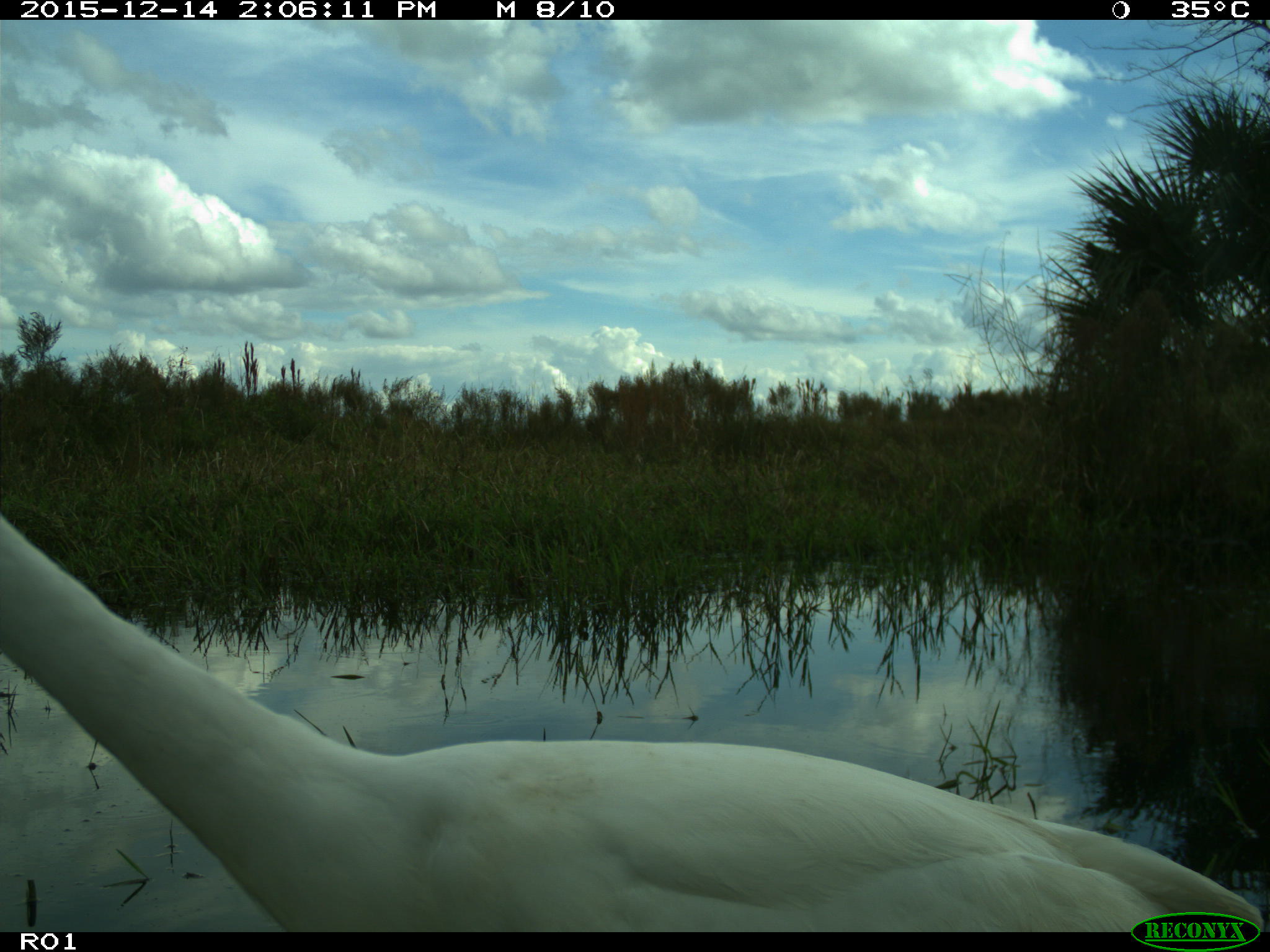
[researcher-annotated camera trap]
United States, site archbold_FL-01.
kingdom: Animalia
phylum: Chordata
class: Aves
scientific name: Aves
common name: birds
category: unidentified bird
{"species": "unidentified bird (birds) (Aves)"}